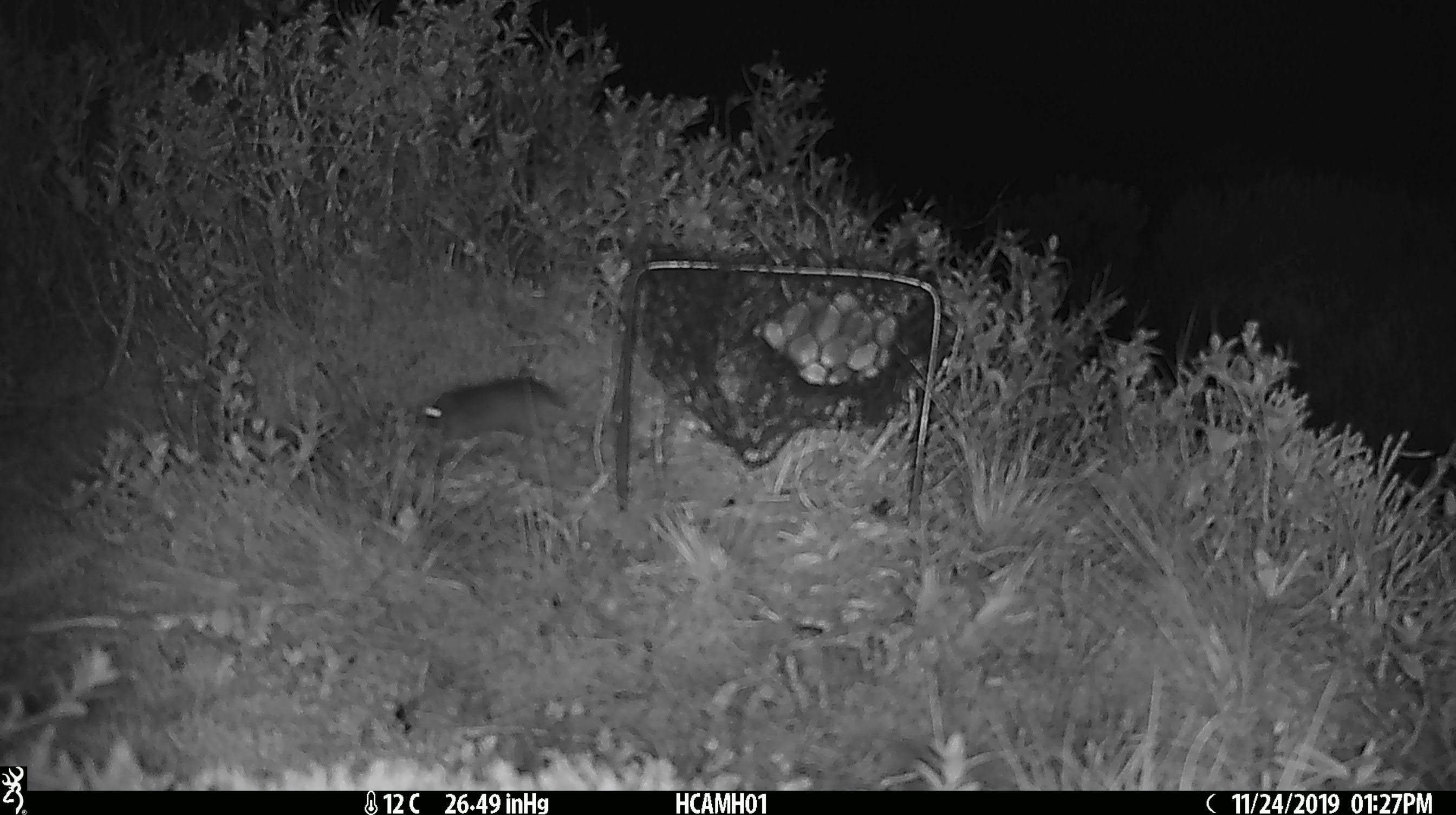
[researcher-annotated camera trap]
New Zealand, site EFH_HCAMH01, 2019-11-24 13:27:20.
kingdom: Animalia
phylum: Chordata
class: Mammalia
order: Rodentia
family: Muridae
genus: Mus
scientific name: Mus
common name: mouse